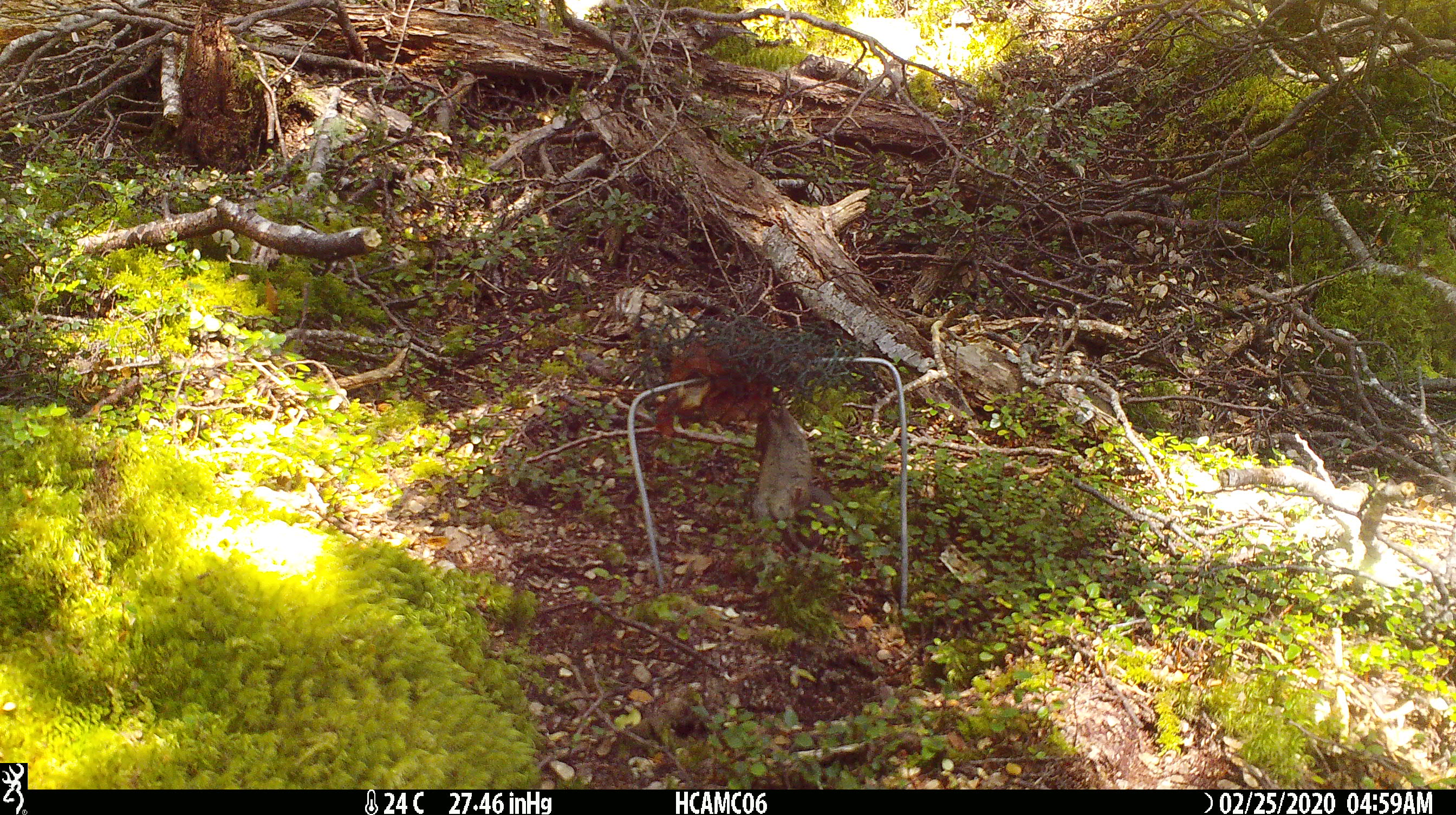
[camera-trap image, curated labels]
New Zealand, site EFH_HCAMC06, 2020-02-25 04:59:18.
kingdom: Animalia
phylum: Chordata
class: Mammalia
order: Rodentia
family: Muridae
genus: Mus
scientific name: Mus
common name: mouse